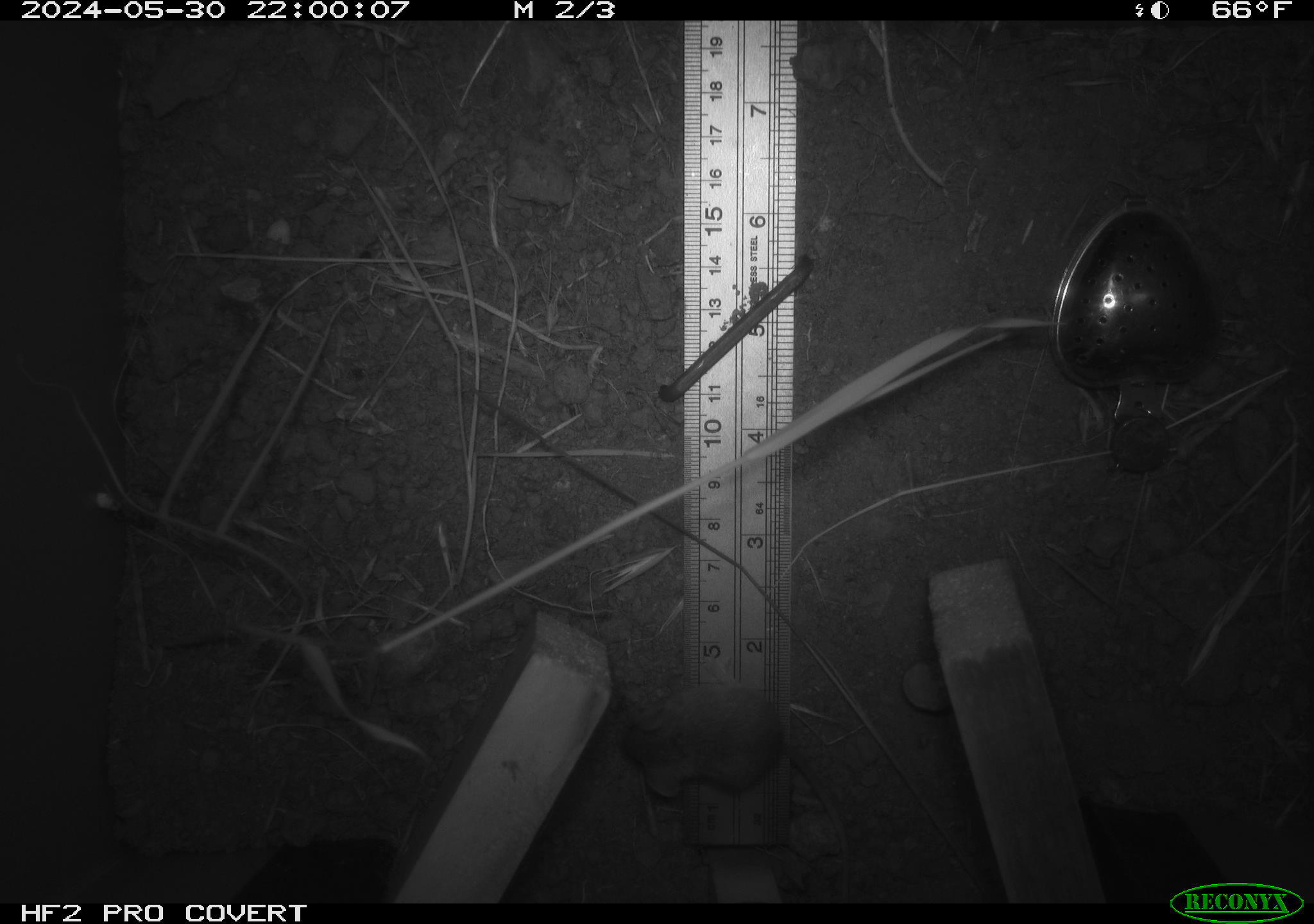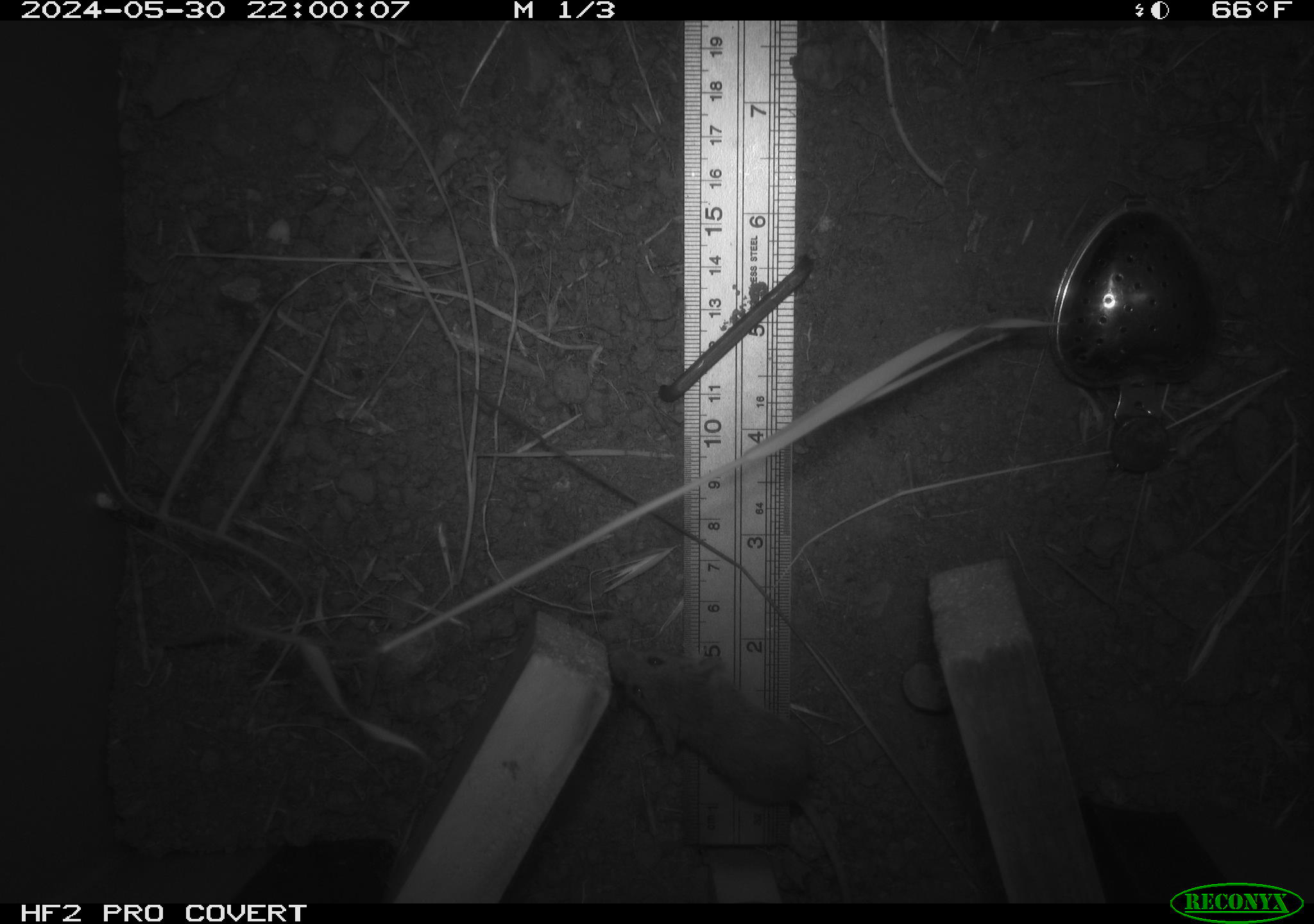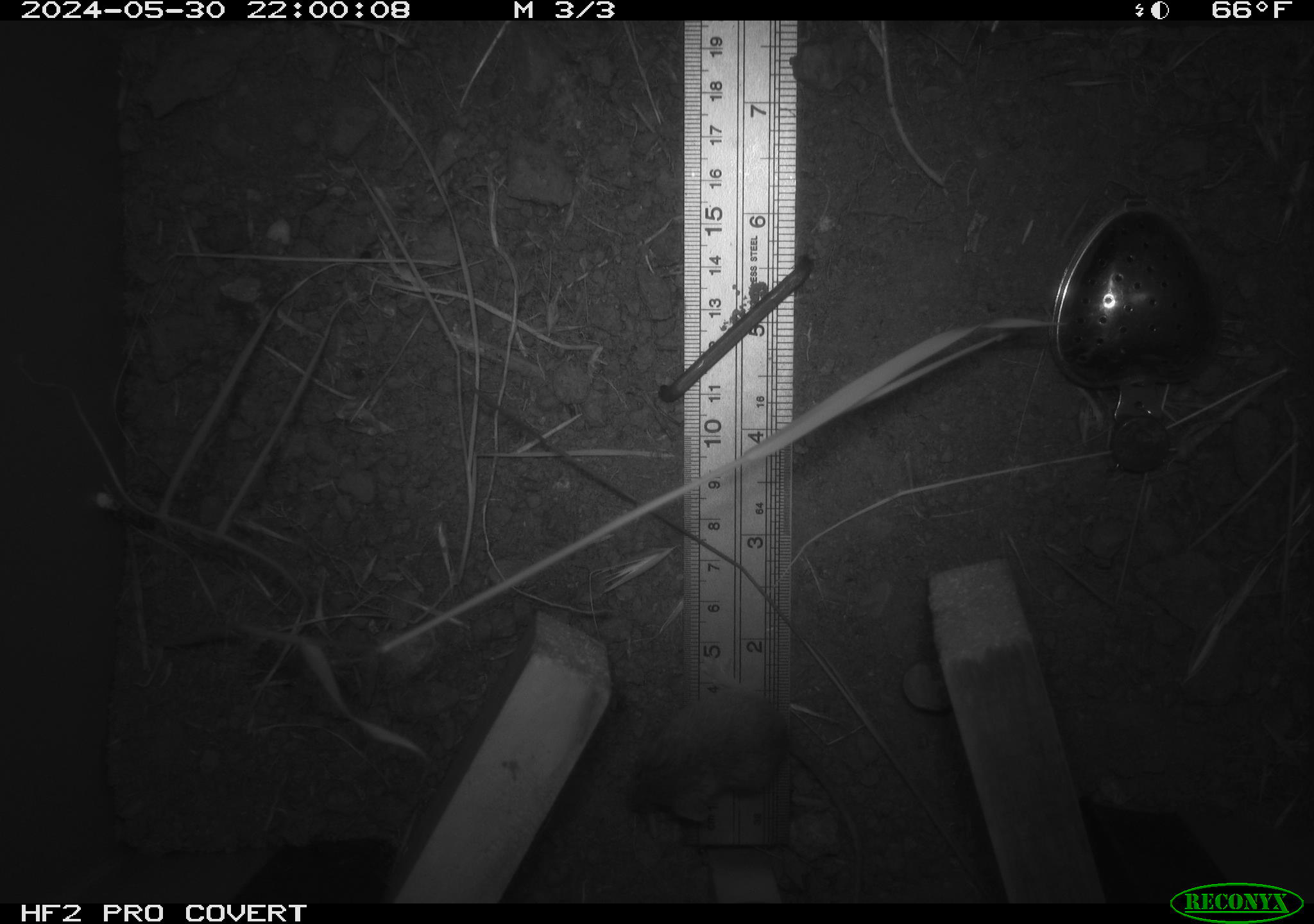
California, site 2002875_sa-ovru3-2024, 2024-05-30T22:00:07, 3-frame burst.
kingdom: Animalia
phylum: Chordata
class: Mammalia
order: Rodentia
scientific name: Rodentia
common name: mouse species